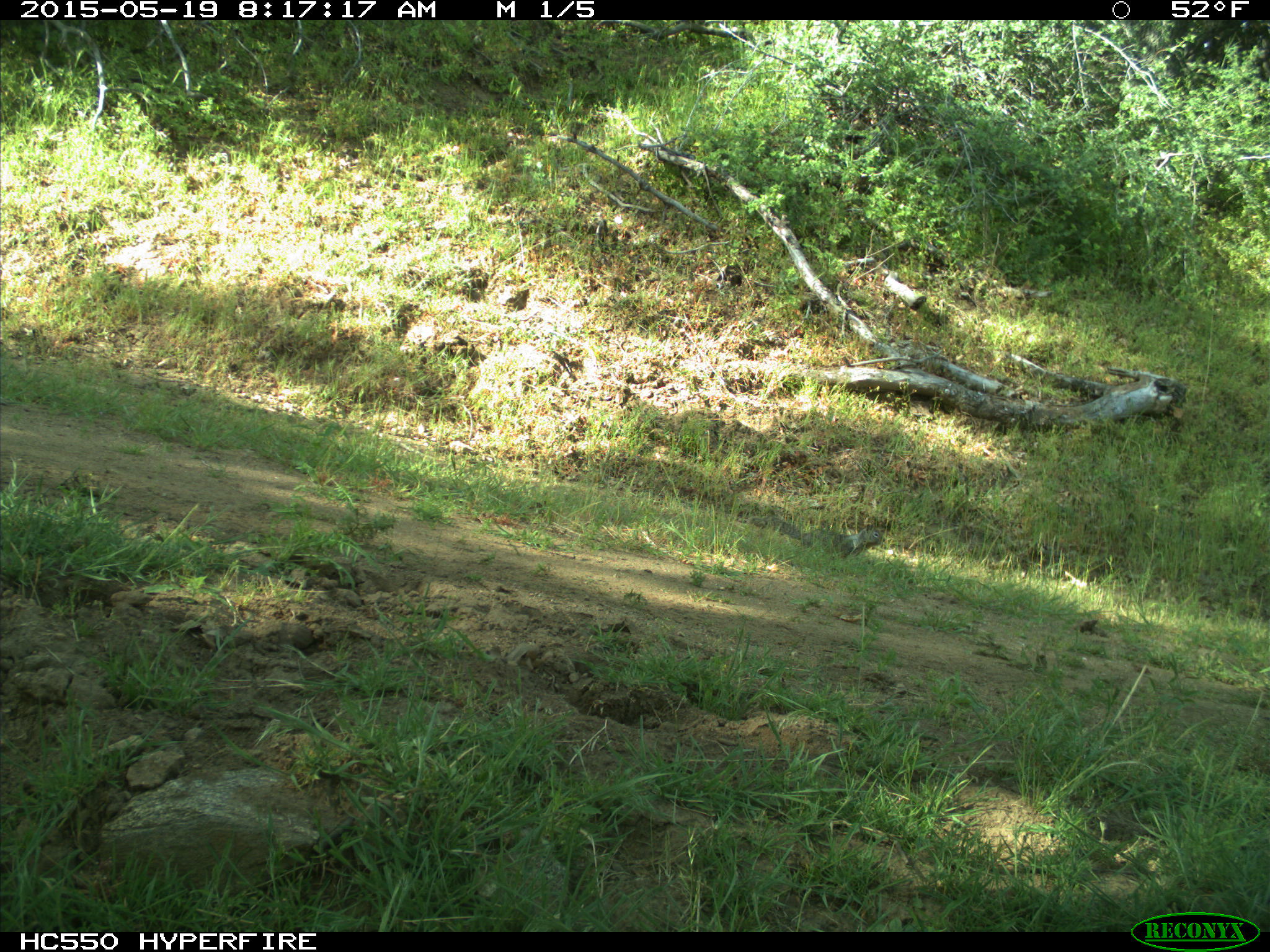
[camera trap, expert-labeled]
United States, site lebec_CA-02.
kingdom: Animalia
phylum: Chordata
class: Mammalia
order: Rodentia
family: Sciuridae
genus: Otospermophilus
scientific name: Otospermophilus beecheyi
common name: california ground squirrel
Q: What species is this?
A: Otospermophilus beecheyi (california ground squirrel).